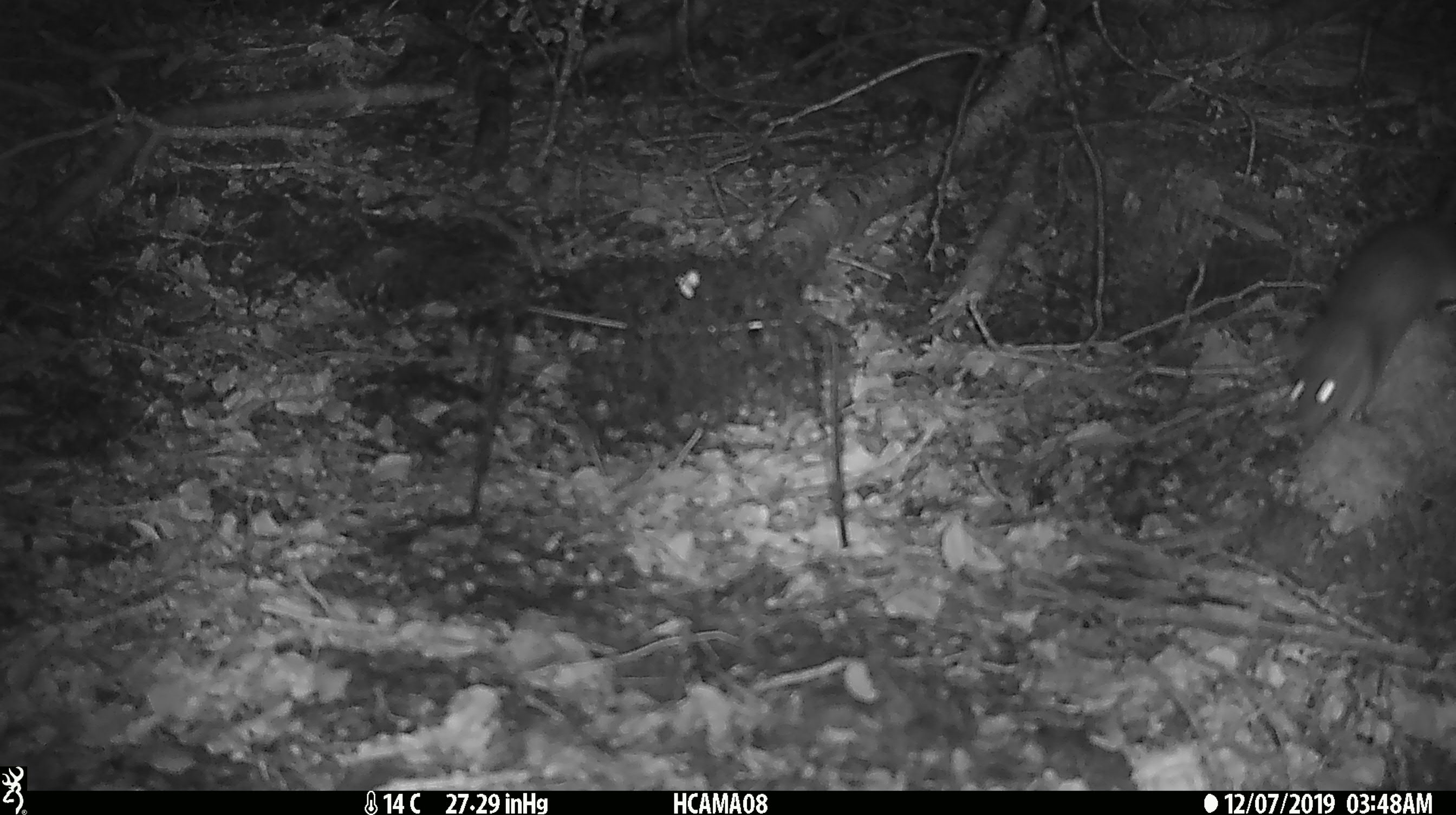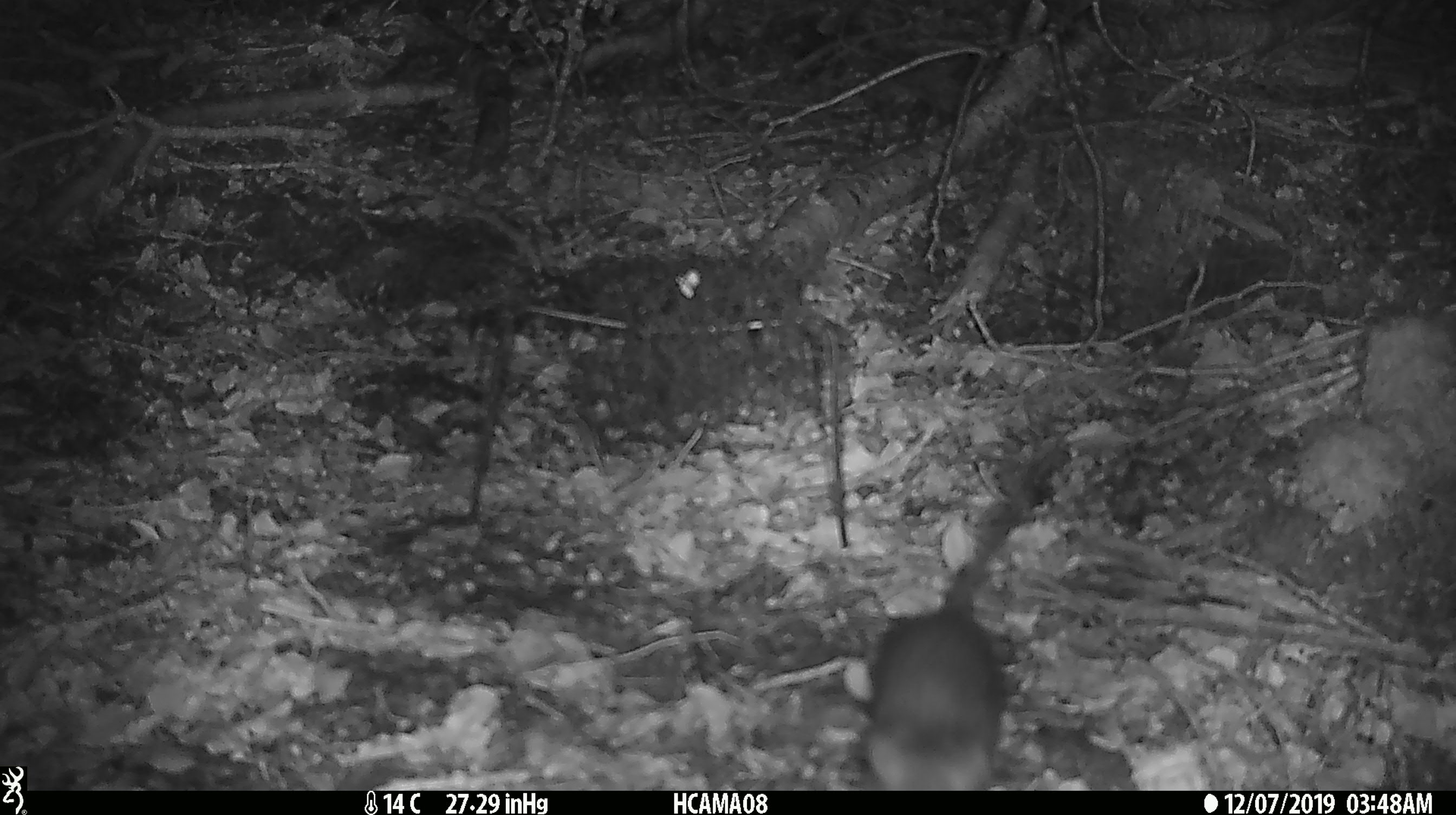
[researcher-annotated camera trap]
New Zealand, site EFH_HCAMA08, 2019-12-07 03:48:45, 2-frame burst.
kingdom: Animalia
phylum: Chordata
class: Mammalia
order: Rodentia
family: Muridae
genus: Rattus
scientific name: Rattus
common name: rat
Rat (Rattus).